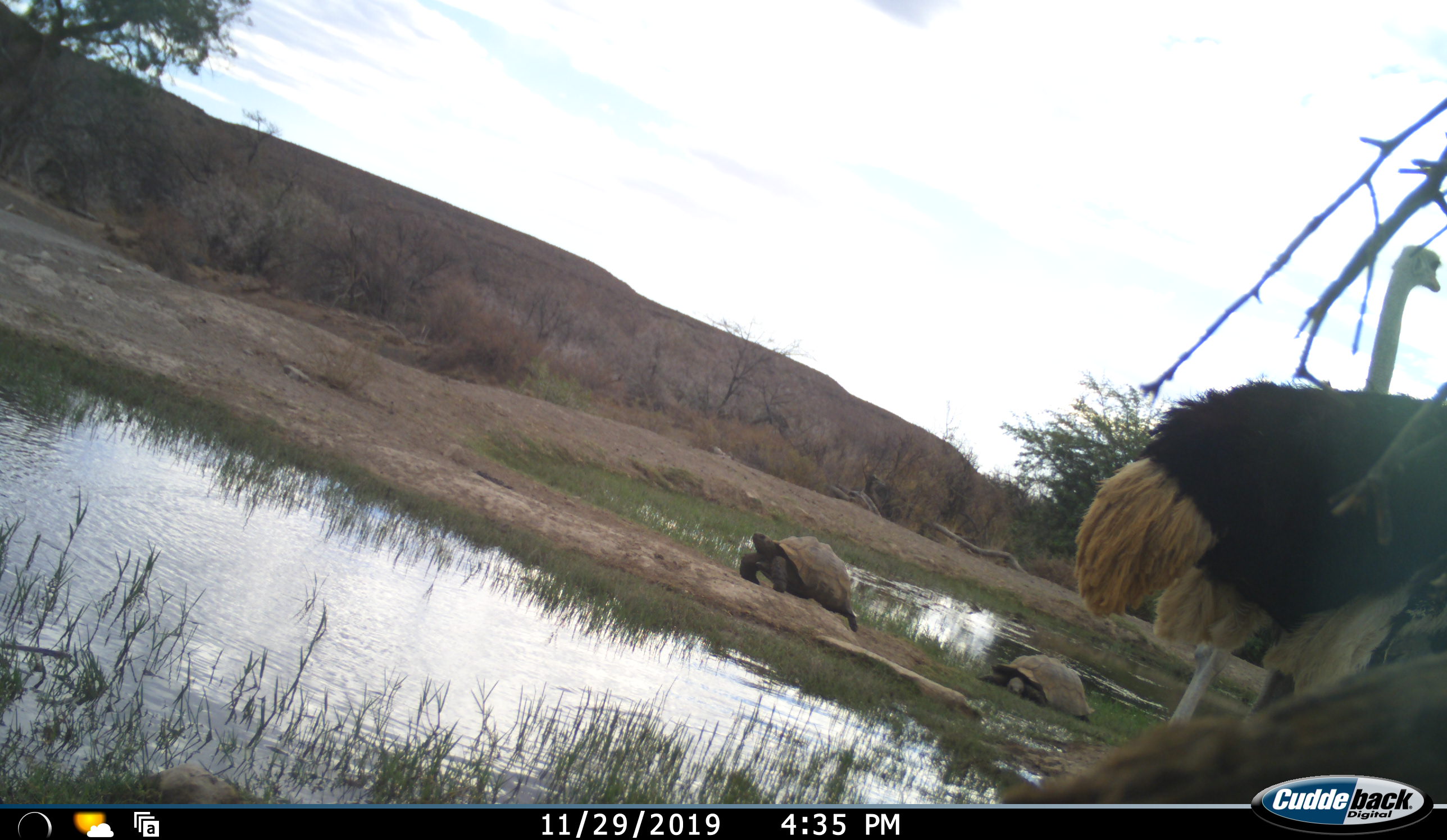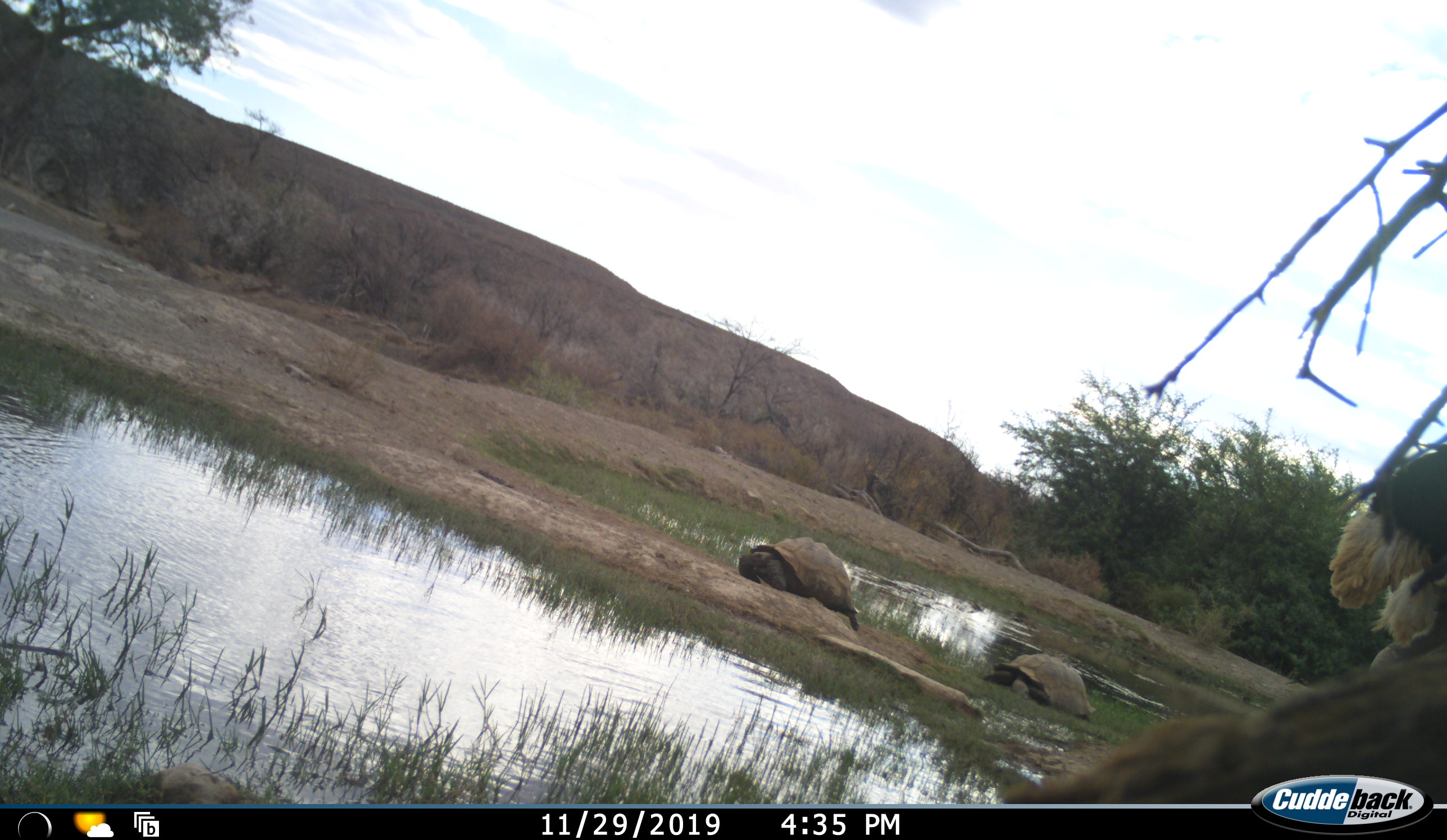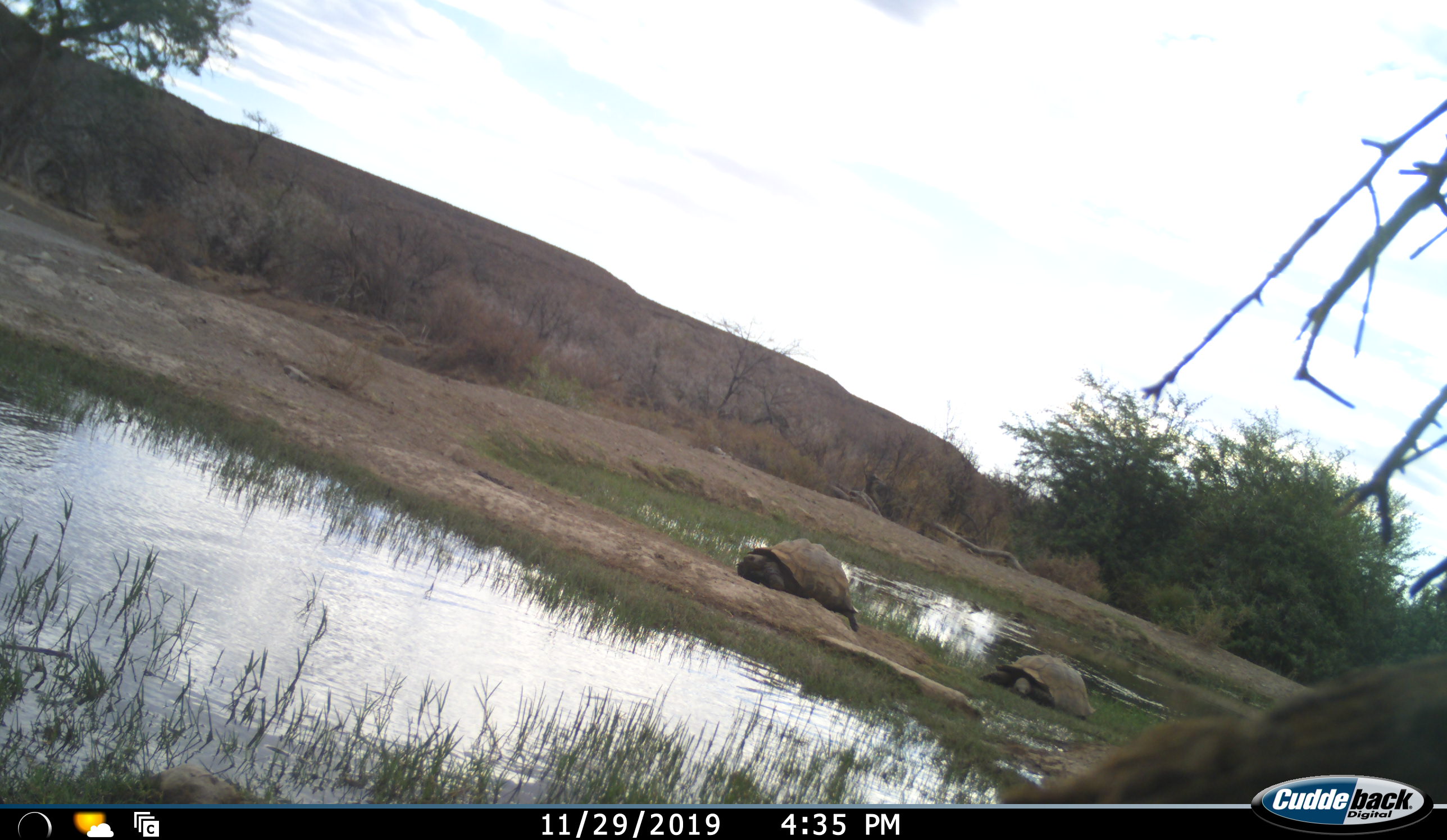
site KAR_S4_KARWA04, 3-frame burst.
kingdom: Animalia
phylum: Chordata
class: Aves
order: Struthioniformes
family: Struthionidae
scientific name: Struthionidae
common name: ostrich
Ostrich (Struthionidae), count 1. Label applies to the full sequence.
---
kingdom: Animalia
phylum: Chordata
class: Reptilia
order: Testudines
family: Testudinidae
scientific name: Testudinidae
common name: tortoise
Tortoise (Testudinidae), count 2. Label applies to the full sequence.